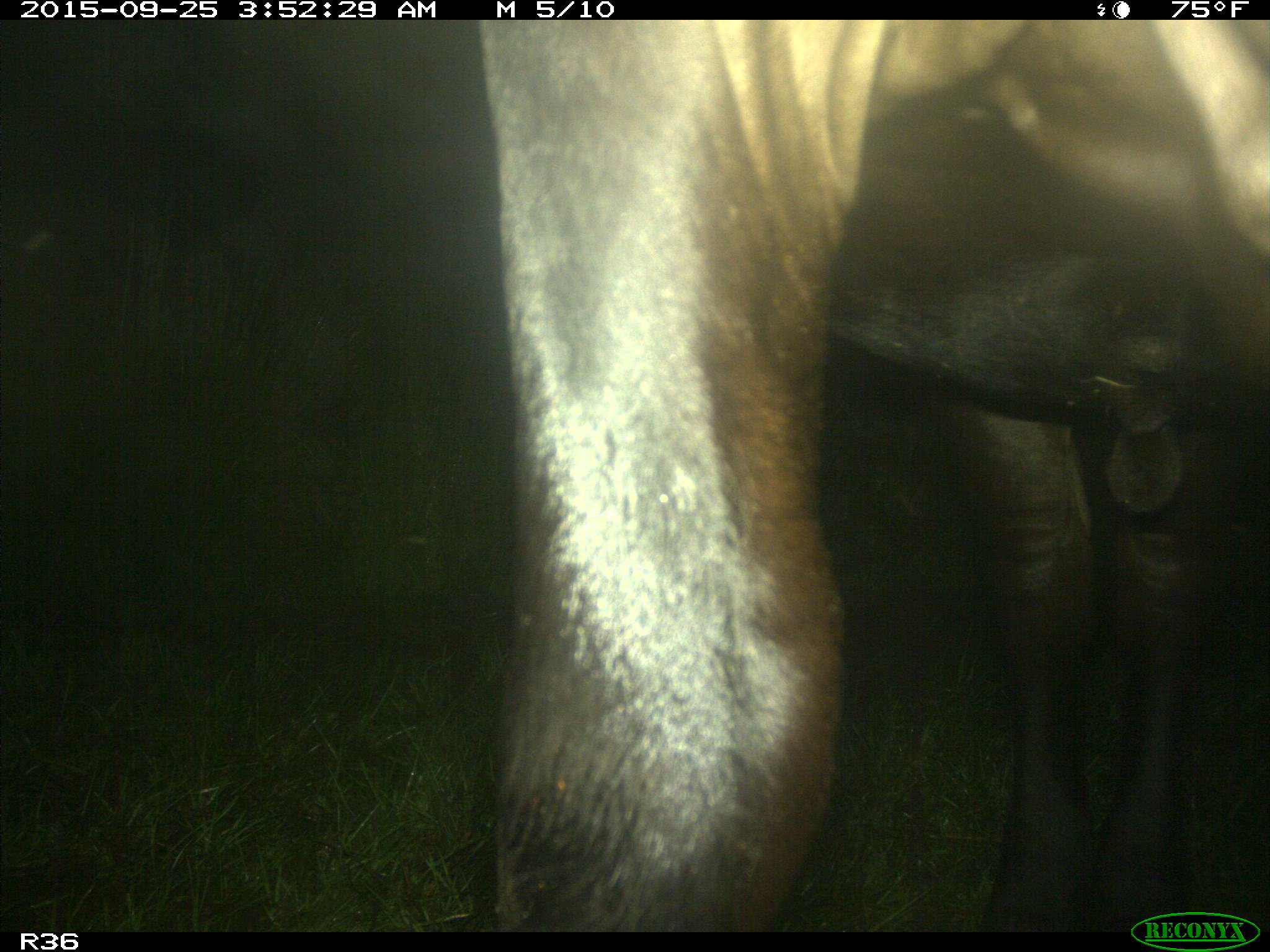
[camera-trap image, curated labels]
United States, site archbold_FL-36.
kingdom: Animalia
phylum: Chordata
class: Mammalia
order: Artiodactyla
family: Bovidae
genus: Bos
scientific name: Bos taurus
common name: domestic cow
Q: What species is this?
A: Bos taurus (domestic cow).